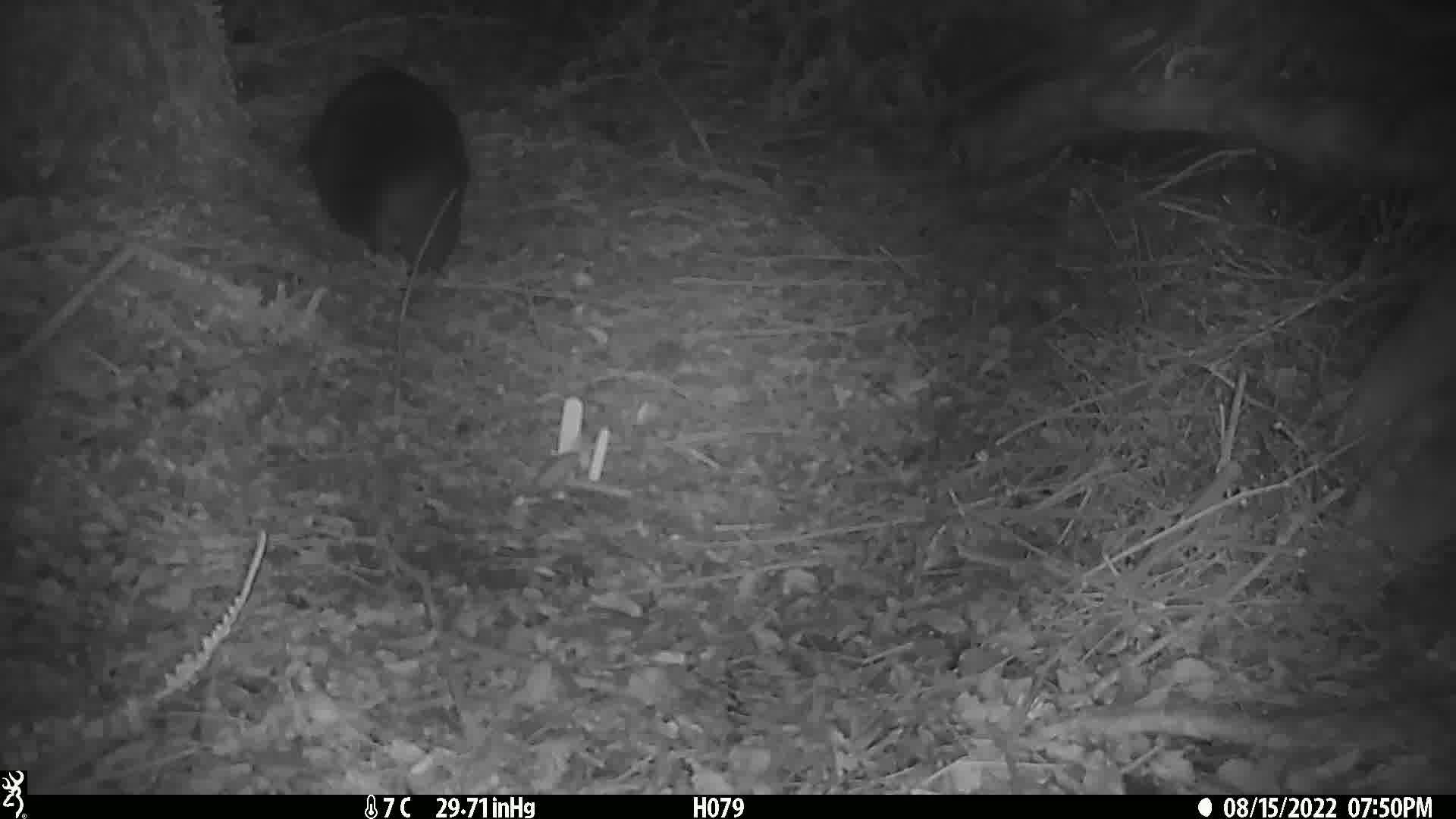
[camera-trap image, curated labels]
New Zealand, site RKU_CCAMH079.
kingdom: Animalia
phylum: Chordata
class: Mammalia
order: Diprotodontia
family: Phalangeridae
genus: Trichosurus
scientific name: Trichosurus vulpecula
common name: common brushtail possum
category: possum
Possum (common brushtail possum) (Trichosurus vulpecula).